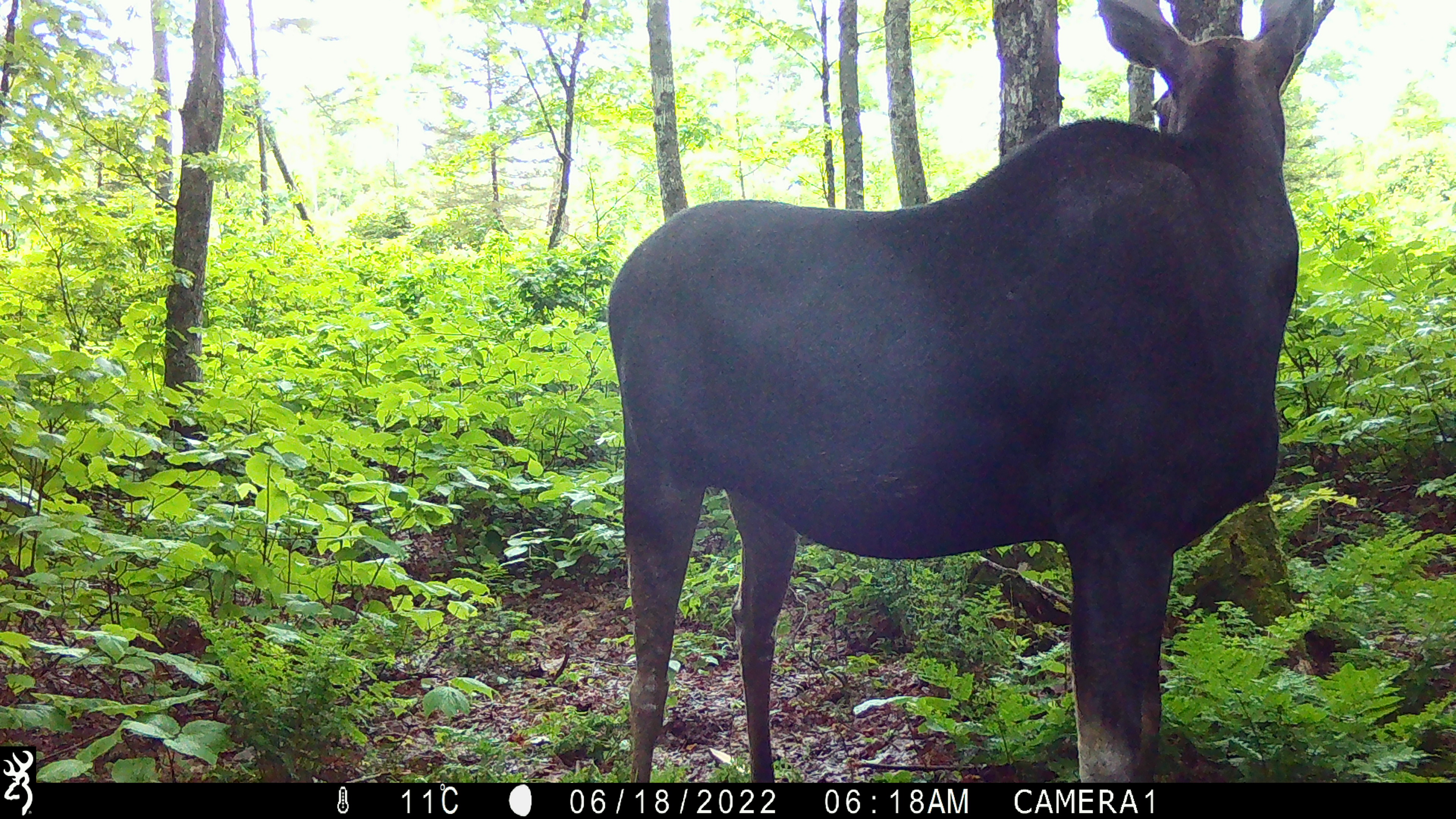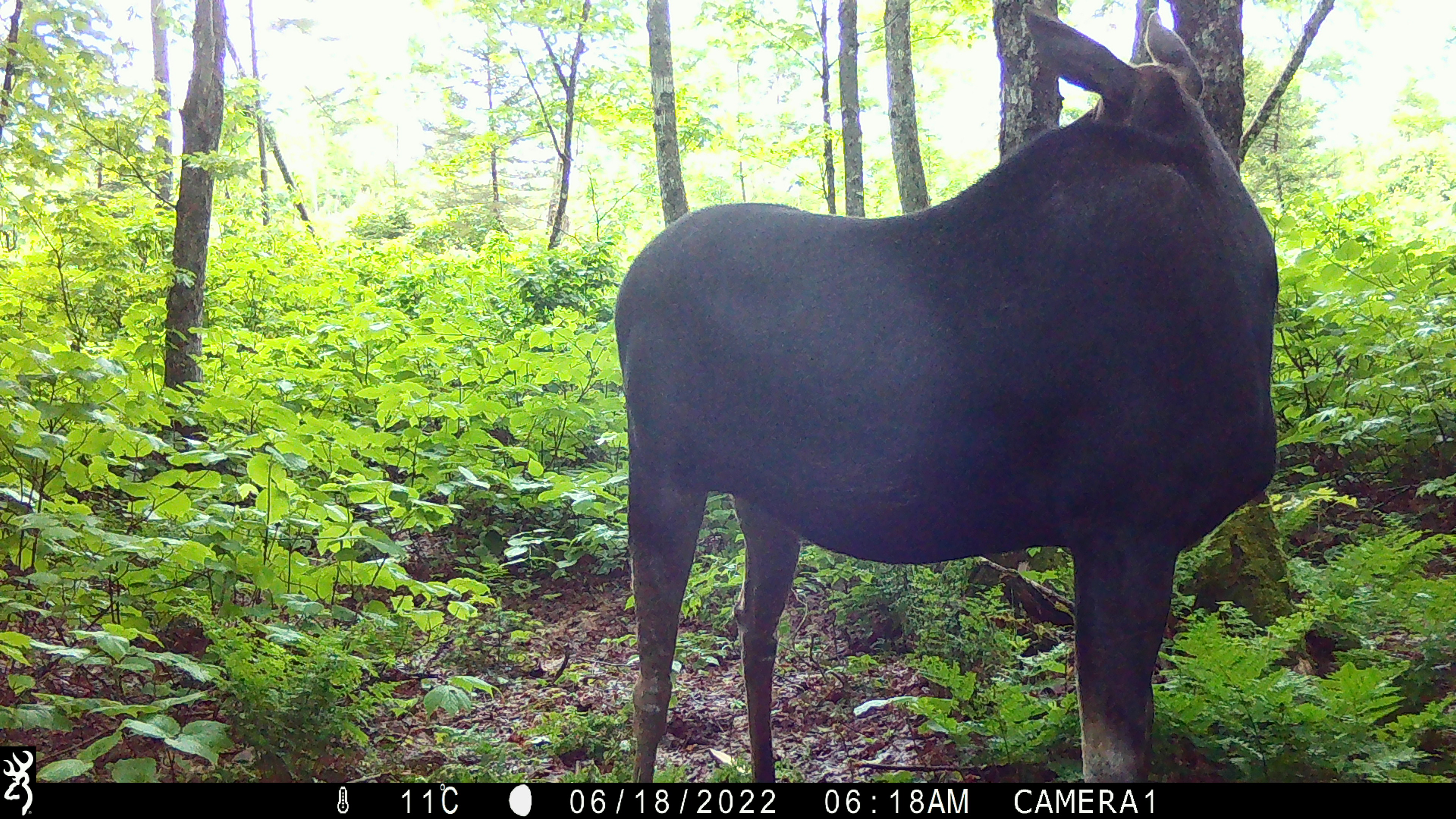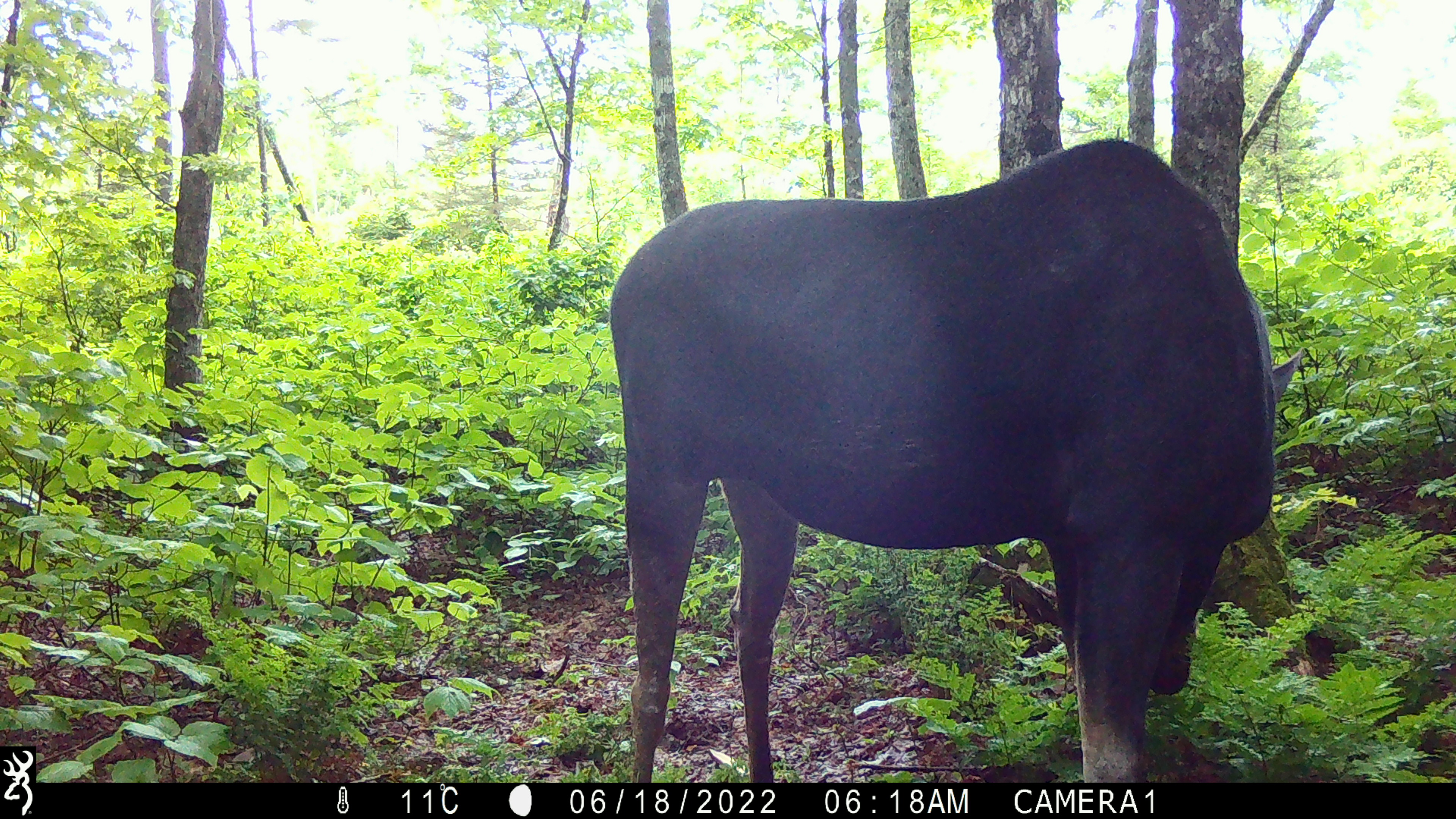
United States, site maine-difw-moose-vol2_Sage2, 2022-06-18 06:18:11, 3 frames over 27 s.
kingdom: Animalia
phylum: Chordata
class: Mammalia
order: Artiodactyla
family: Cervidae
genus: Alces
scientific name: Alces alces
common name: moose